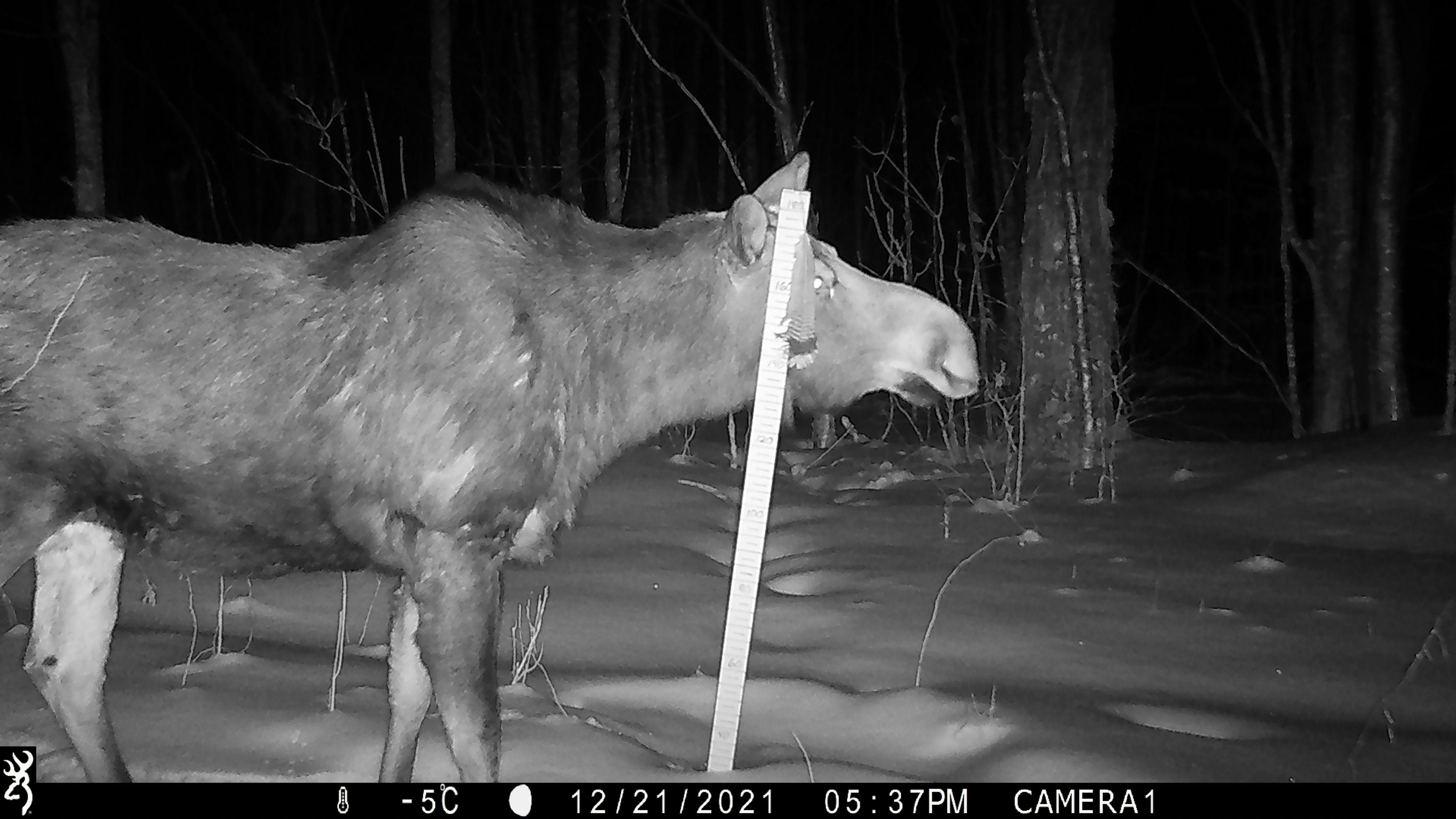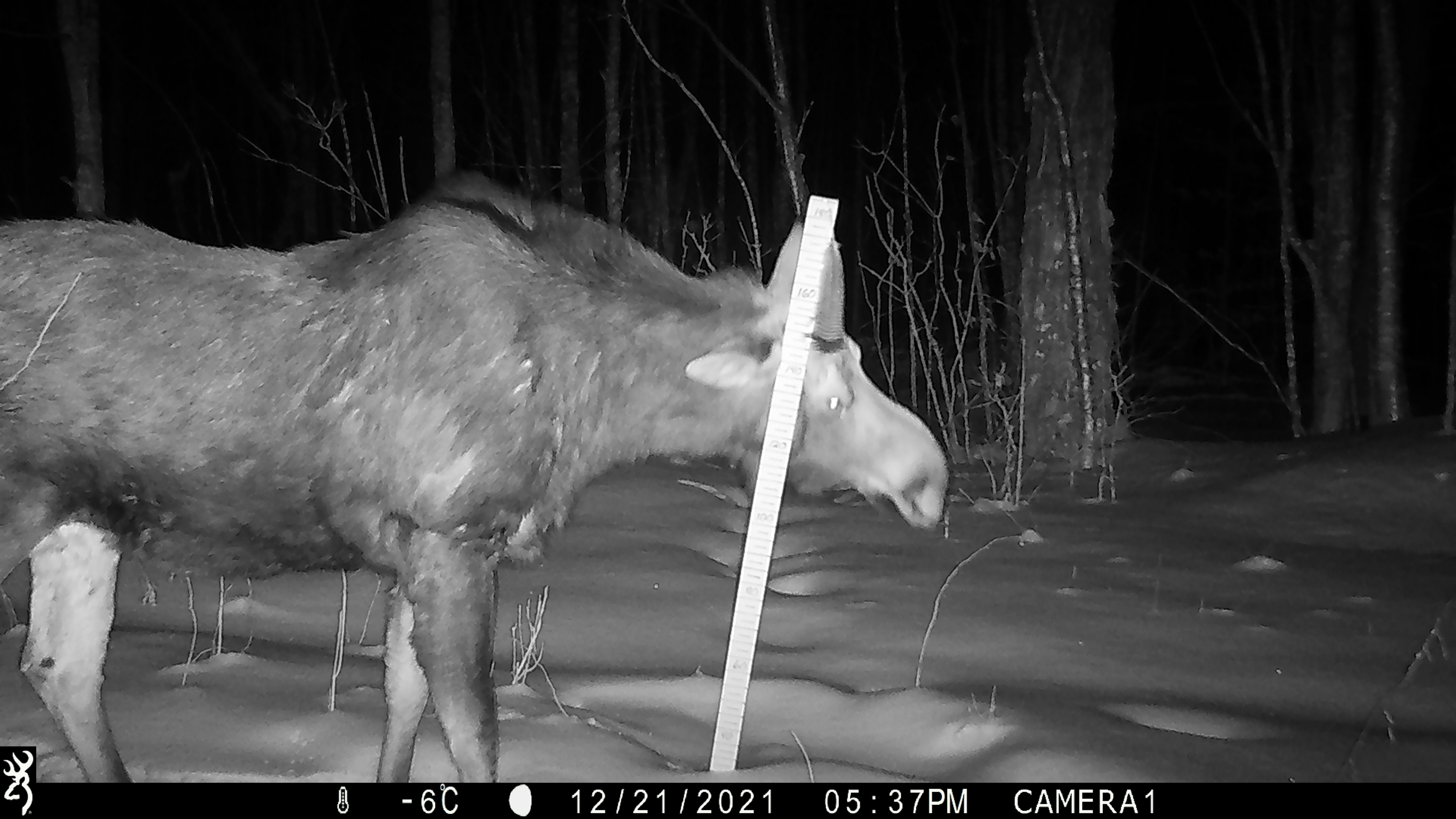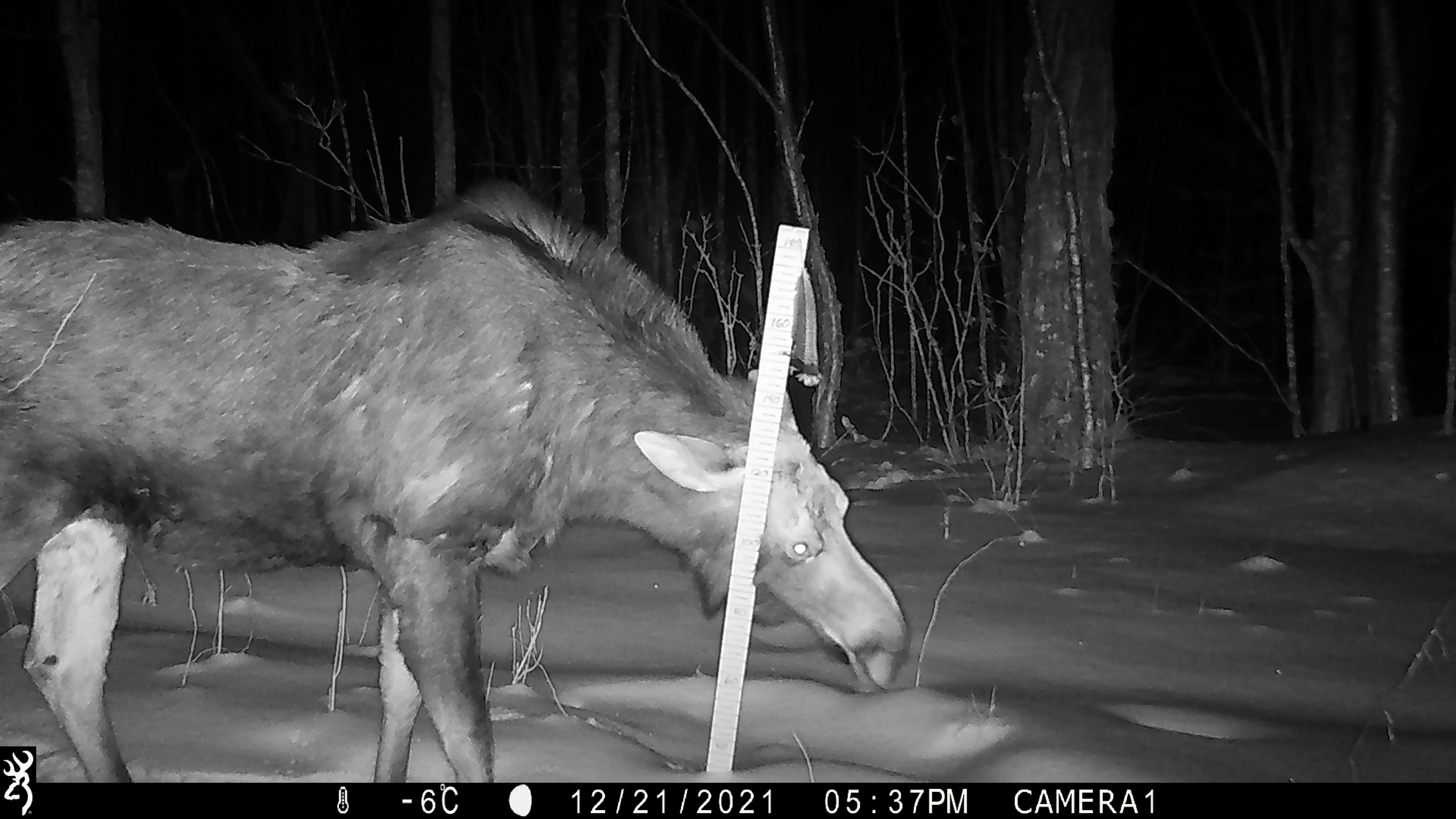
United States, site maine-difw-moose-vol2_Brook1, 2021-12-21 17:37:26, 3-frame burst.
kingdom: Animalia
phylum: Chordata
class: Mammalia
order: Artiodactyla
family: Cervidae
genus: Alces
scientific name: Alces alces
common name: moose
Moose (Alces alces).